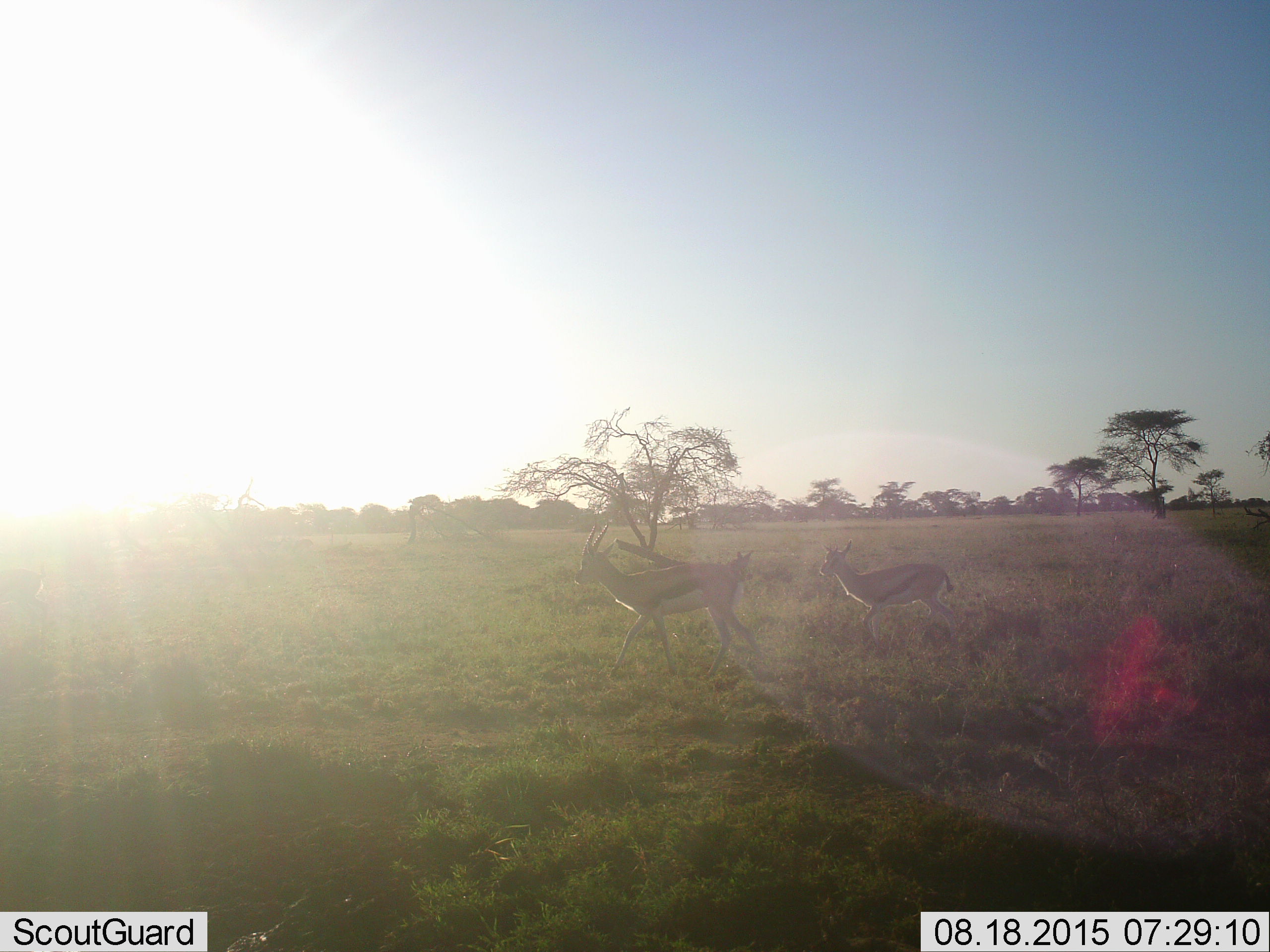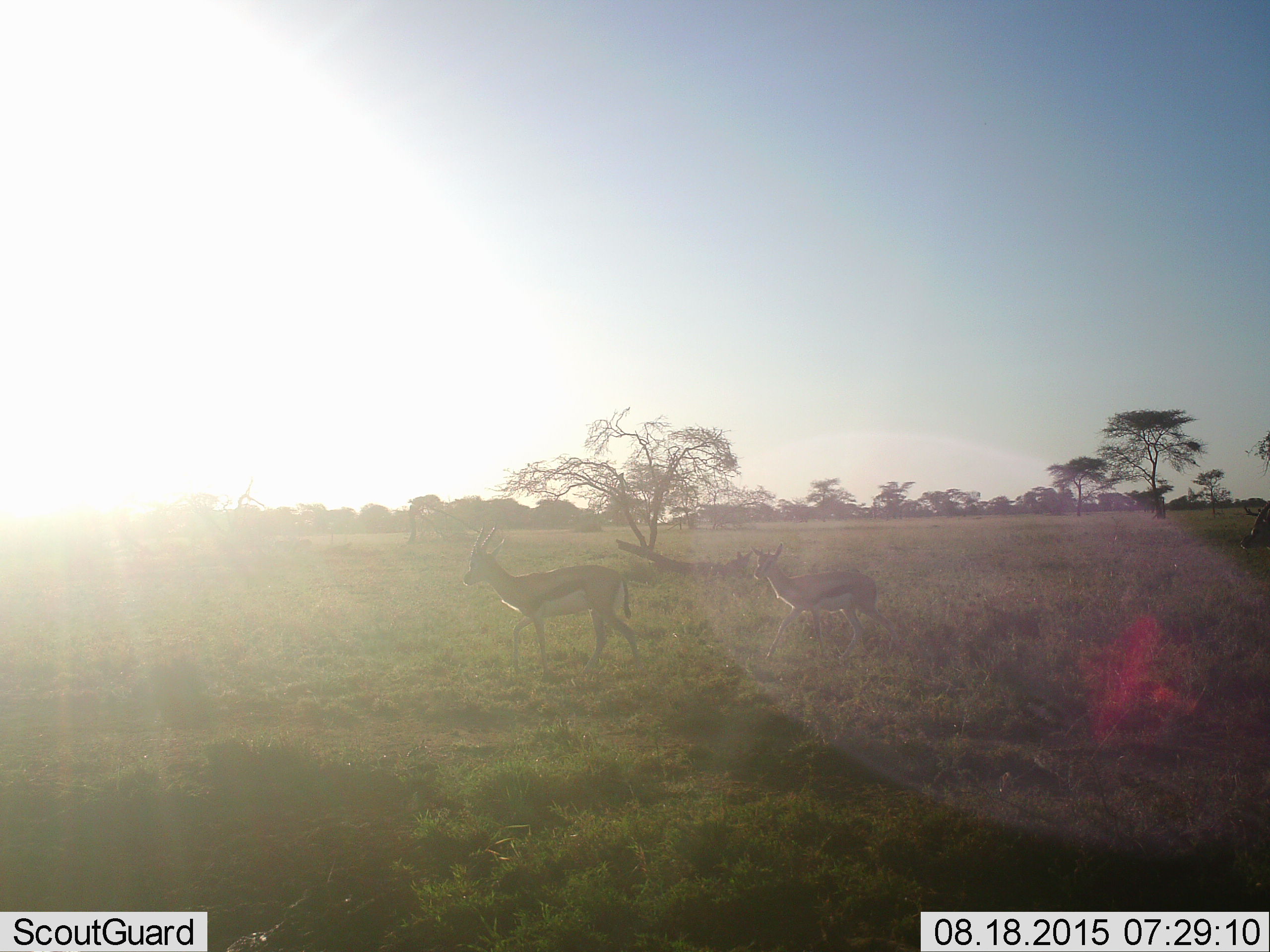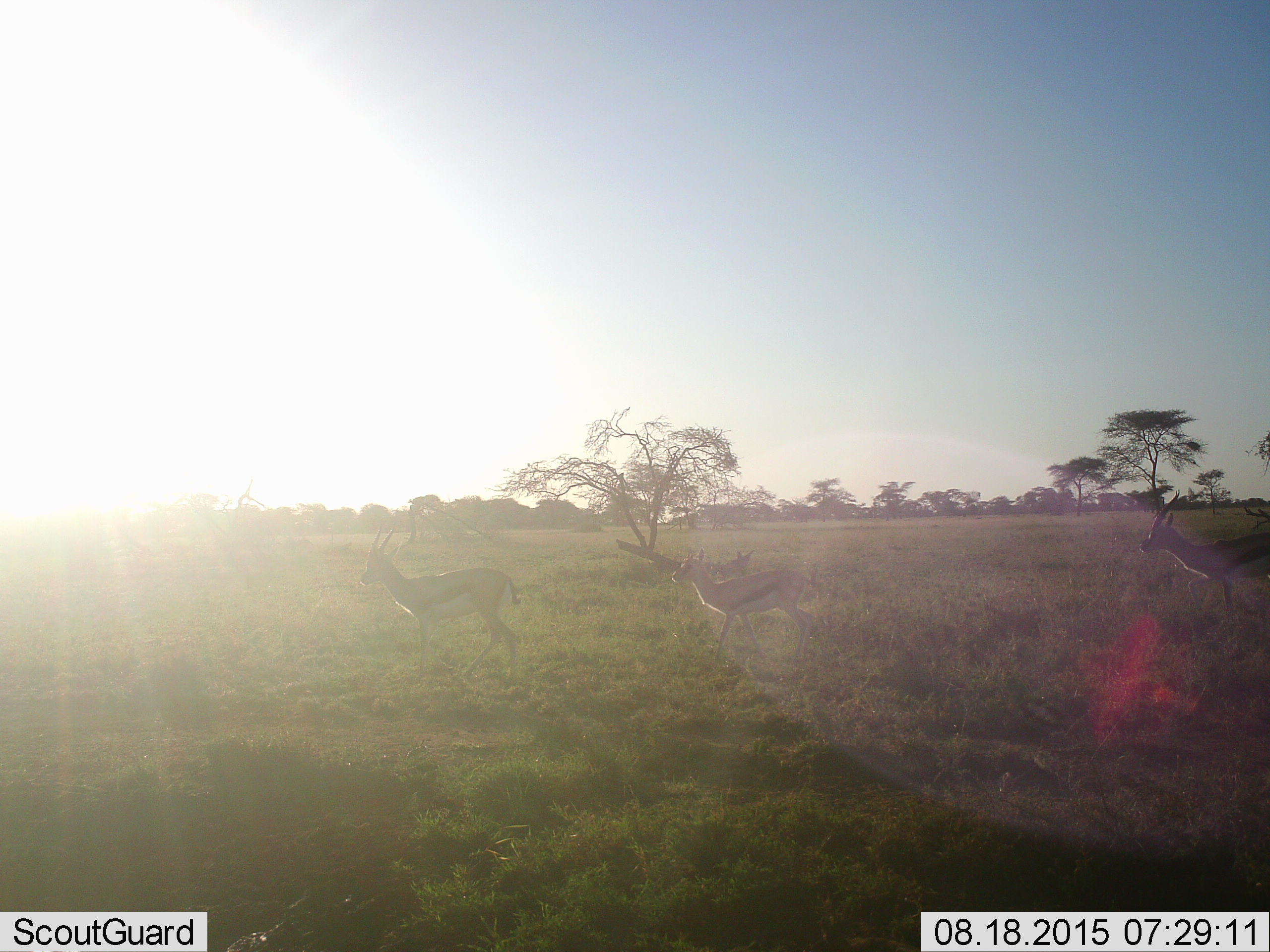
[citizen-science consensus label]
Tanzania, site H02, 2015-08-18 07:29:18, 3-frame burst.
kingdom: Animalia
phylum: Chordata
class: Mammalia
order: Artiodactyla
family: Bovidae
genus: Eudorcas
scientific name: Eudorcas thomsonii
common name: thomson's gazelle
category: gazellethomsons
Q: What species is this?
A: Gazellethomsons (thomson's gazelle) (Eudorcas thomsonii).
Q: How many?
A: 3.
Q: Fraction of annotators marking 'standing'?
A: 10%.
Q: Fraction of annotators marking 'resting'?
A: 0%.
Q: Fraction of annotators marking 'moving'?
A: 100%.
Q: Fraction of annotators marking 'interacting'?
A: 0%.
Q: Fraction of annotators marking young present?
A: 10%.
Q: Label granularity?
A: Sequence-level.